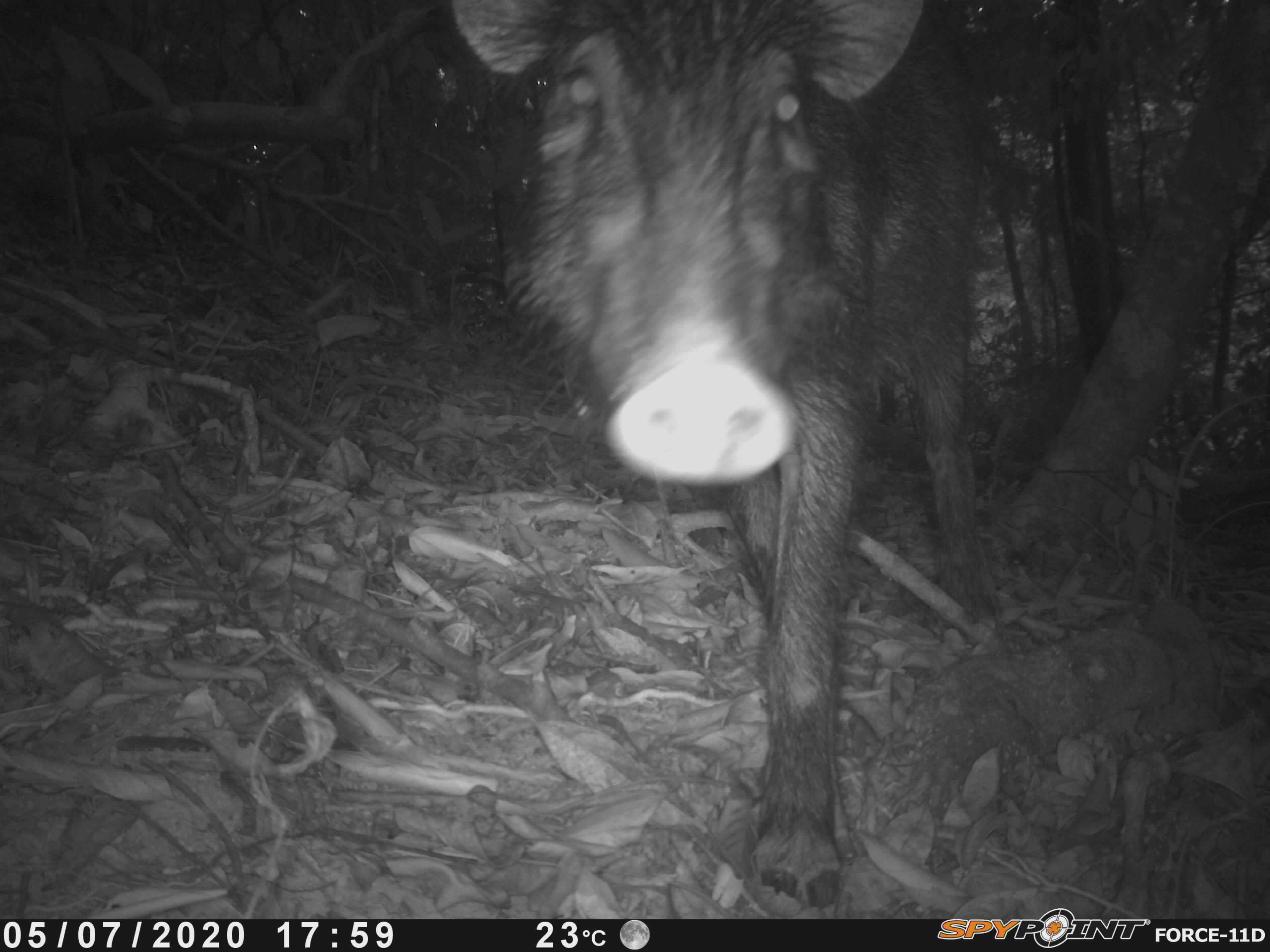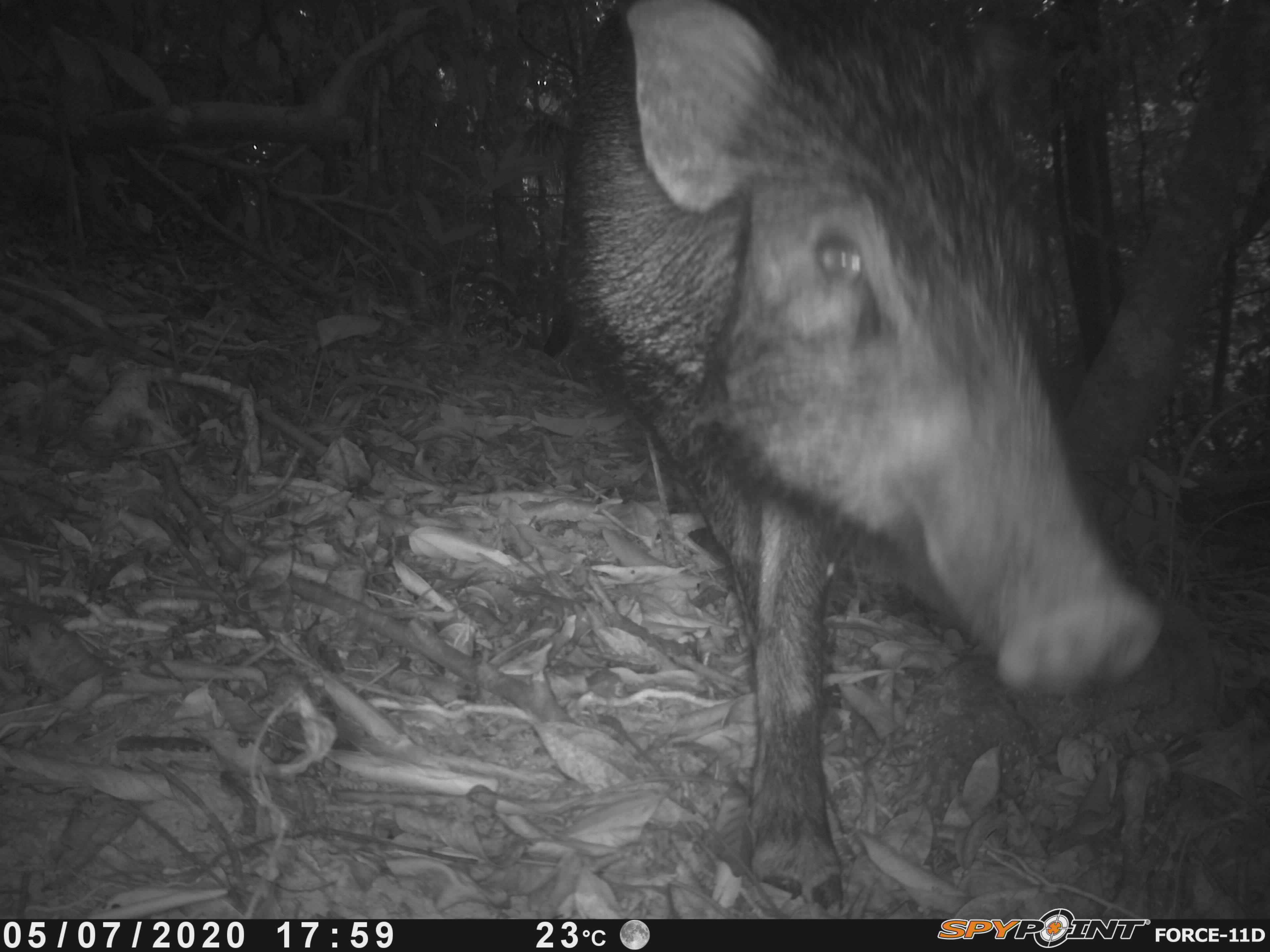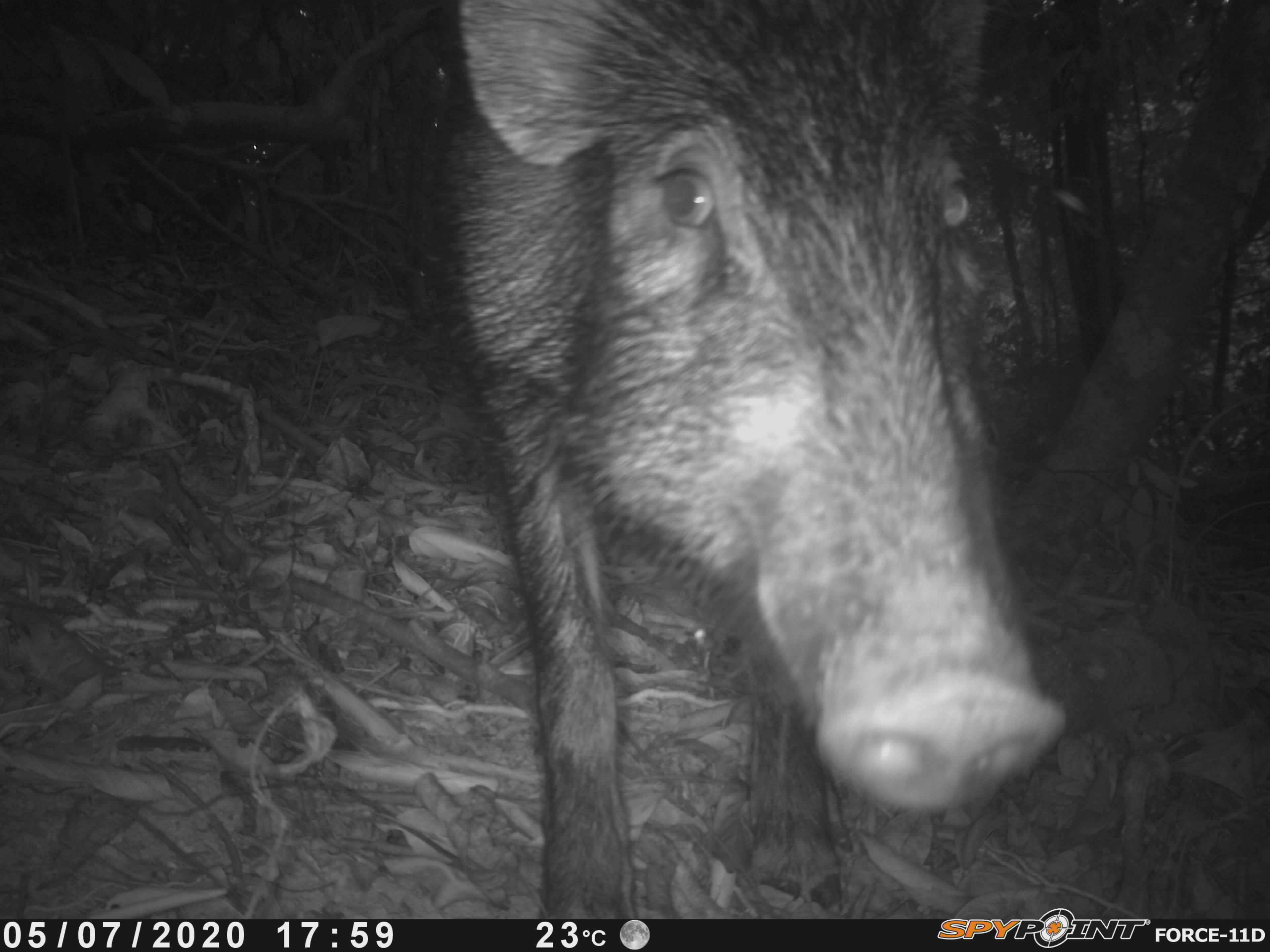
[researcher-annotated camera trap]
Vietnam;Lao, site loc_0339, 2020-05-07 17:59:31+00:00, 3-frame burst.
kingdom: Animalia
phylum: Chordata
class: Mammalia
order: Artiodactyla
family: Suidae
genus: Sus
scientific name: Sus scrofa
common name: eurasian wild pig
Eurasian wild pig (Sus scrofa). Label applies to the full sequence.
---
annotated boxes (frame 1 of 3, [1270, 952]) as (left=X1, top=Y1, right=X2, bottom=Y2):
eurasian wild pig: (left=450, top=0, right=998, bottom=910)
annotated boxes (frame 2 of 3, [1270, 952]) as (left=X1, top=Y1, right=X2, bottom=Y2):
eurasian wild pig: (left=563, top=0, right=1160, bottom=910)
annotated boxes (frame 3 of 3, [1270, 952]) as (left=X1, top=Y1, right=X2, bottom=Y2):
eurasian wild pig: (left=440, top=0, right=1068, bottom=919)